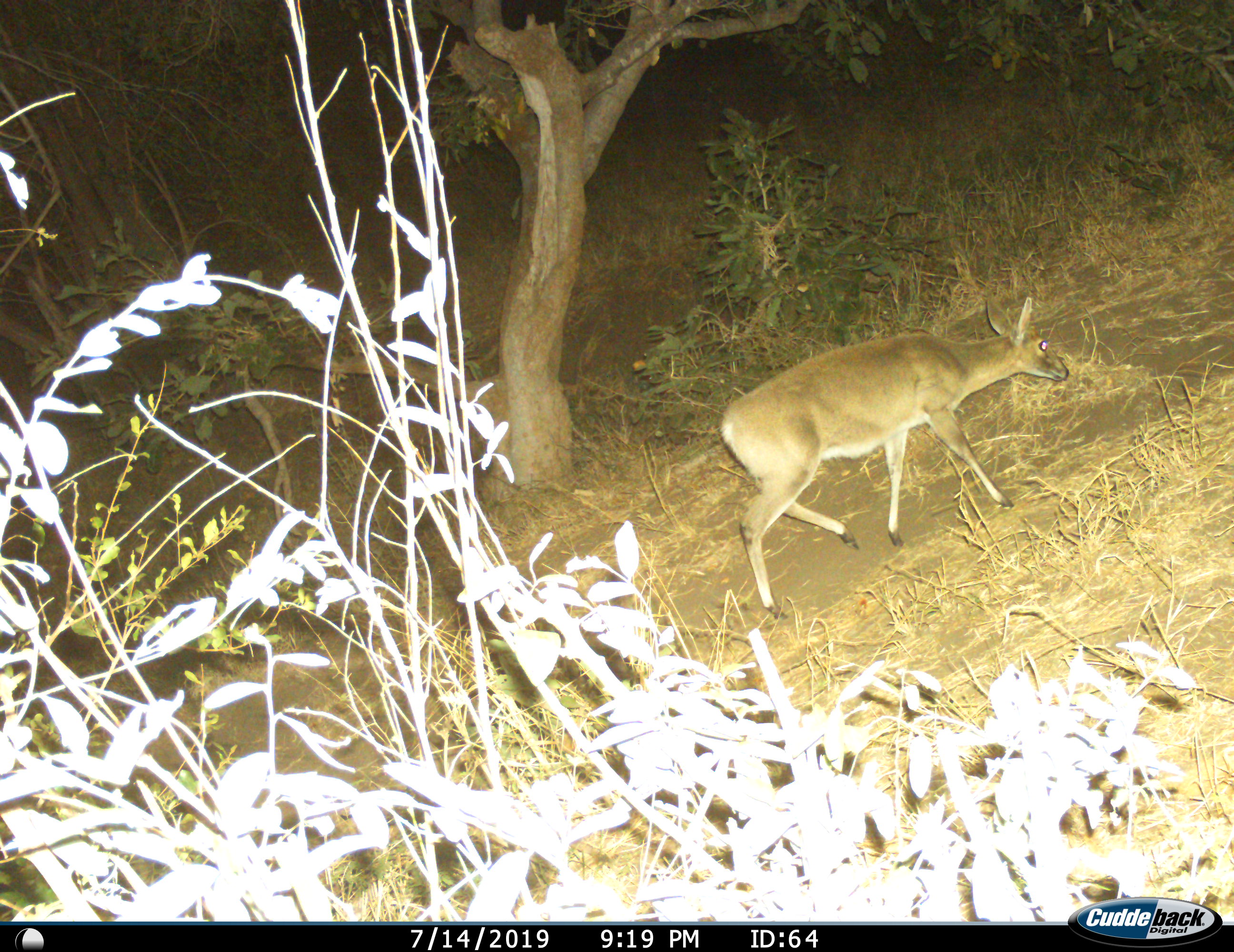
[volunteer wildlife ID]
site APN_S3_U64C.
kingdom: Animalia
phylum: Chordata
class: Mammalia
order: Artiodactyla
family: Bovidae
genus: Sylvicapra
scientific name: Sylvicapra grimmia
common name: common duiker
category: duikercommongrey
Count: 1.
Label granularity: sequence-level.